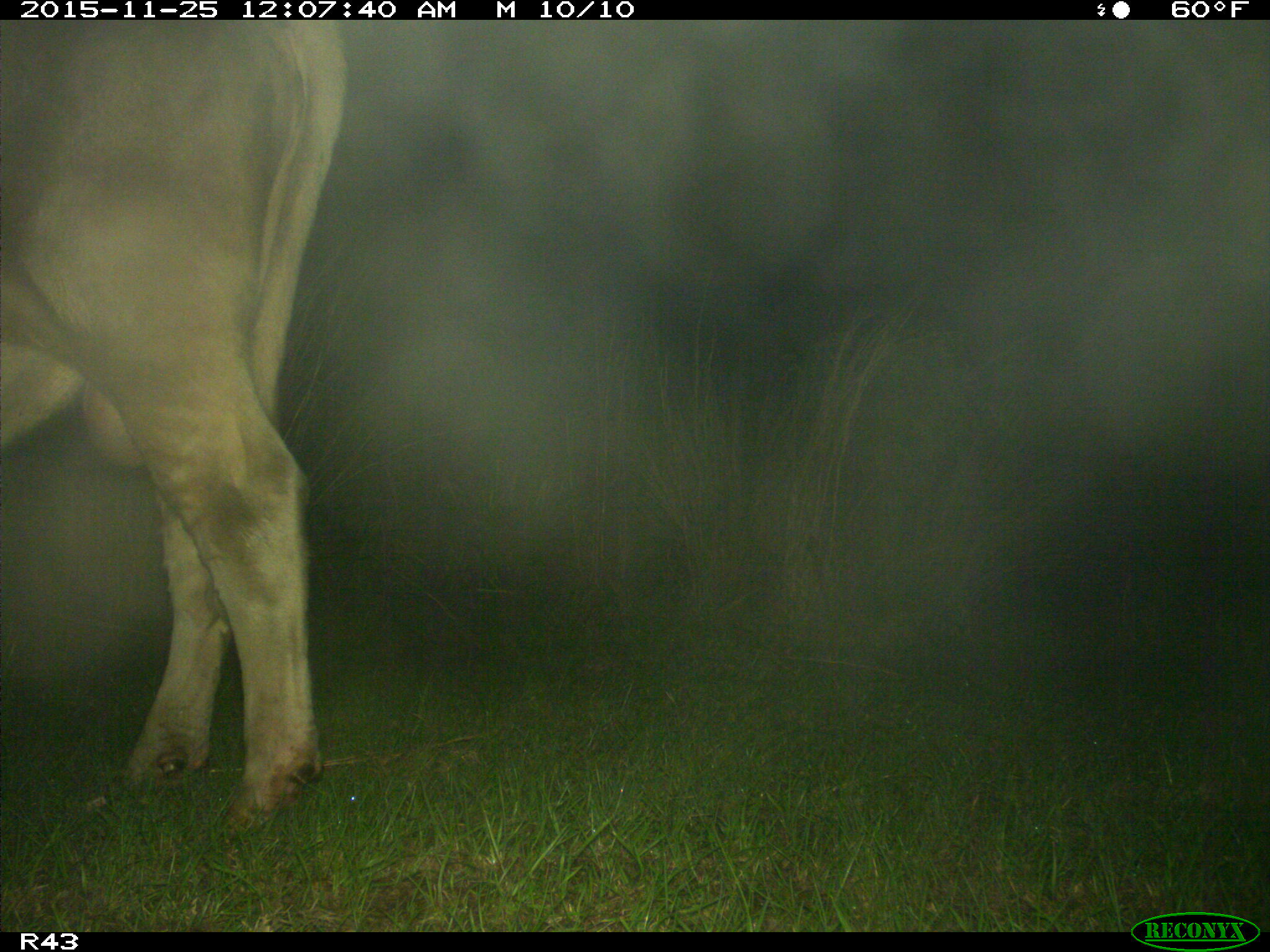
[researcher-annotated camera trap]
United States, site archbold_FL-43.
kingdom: Animalia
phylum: Chordata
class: Mammalia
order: Artiodactyla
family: Bovidae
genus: Bos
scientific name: Bos taurus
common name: domestic cow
Bos taurus (domestic cow).